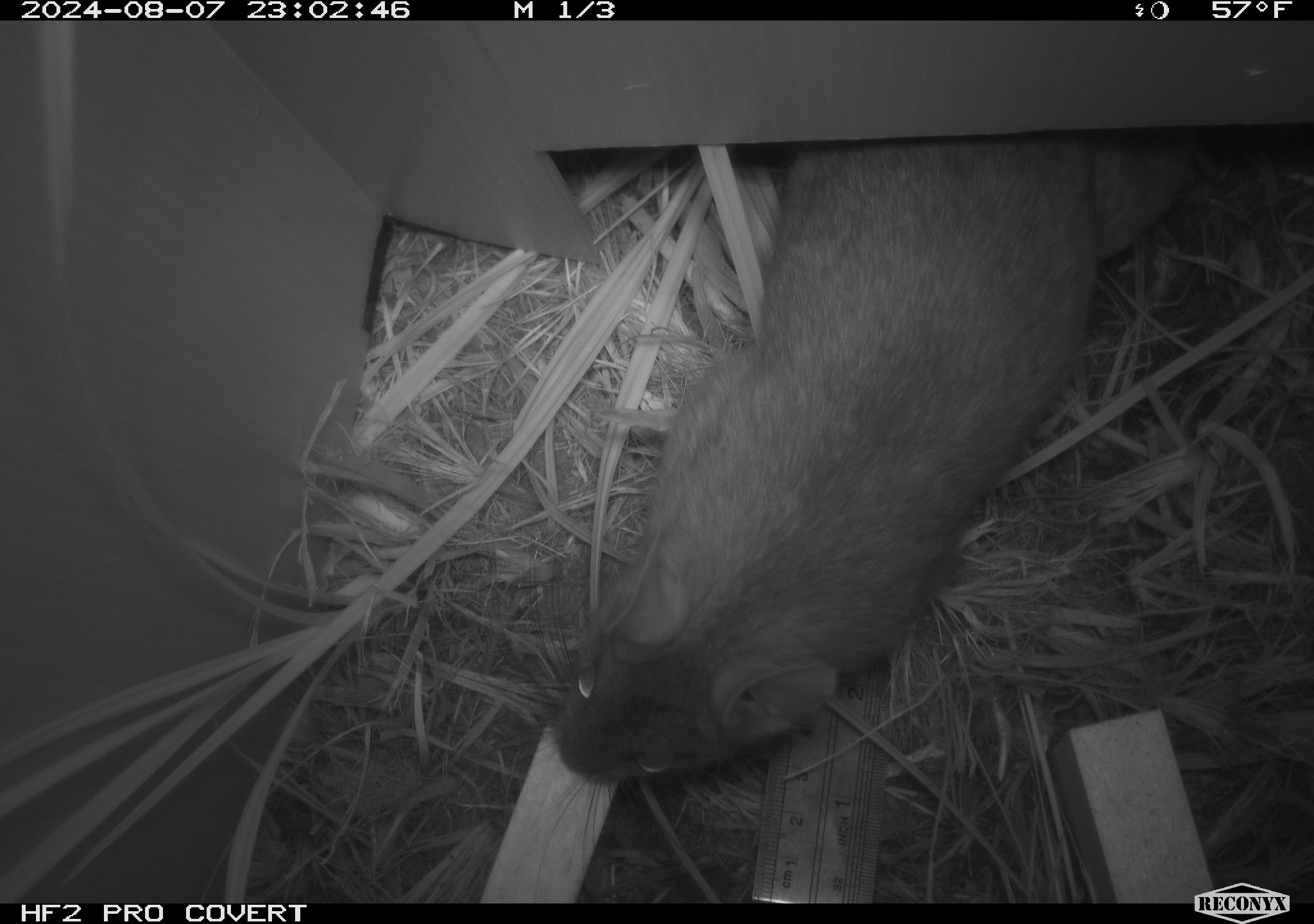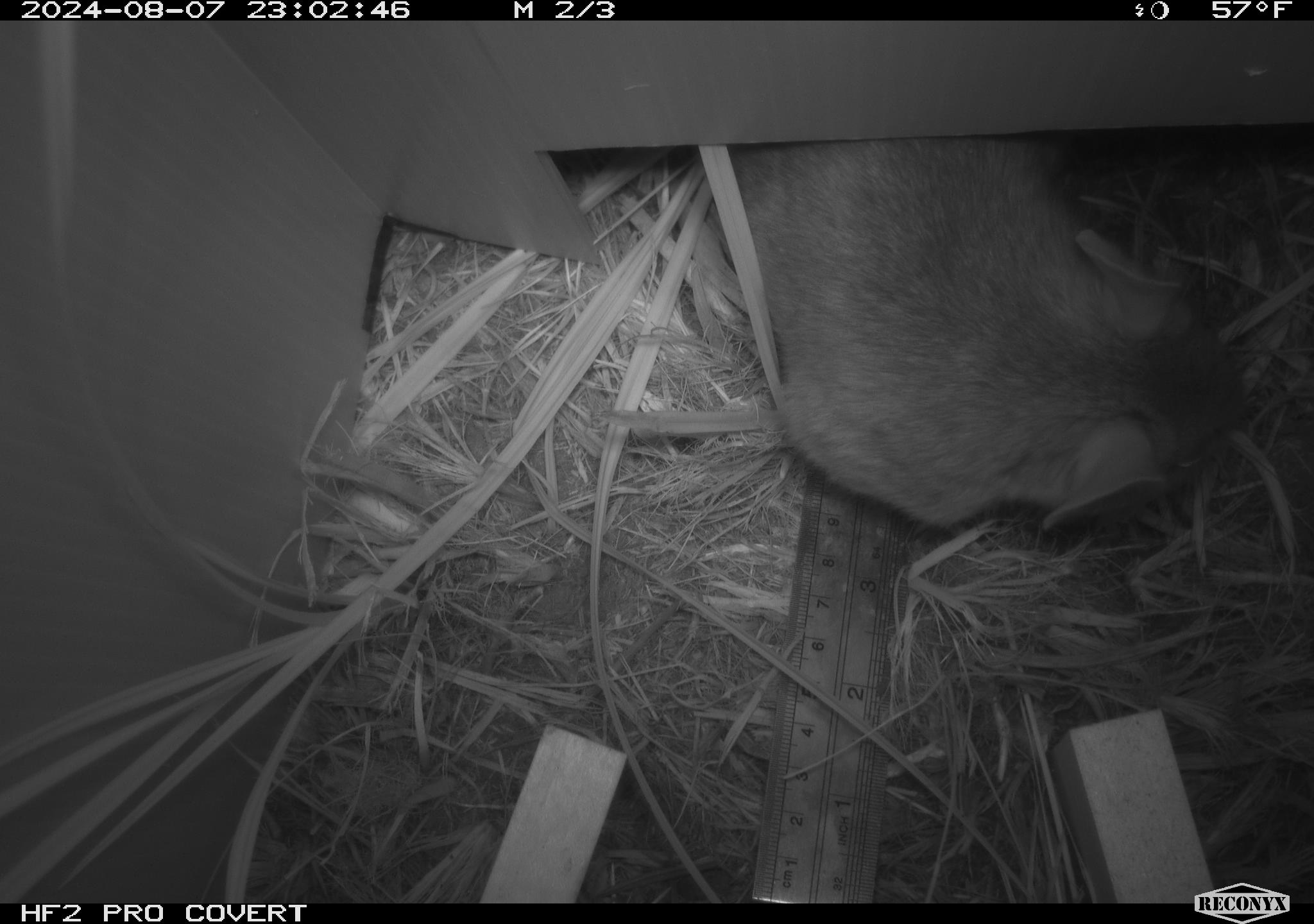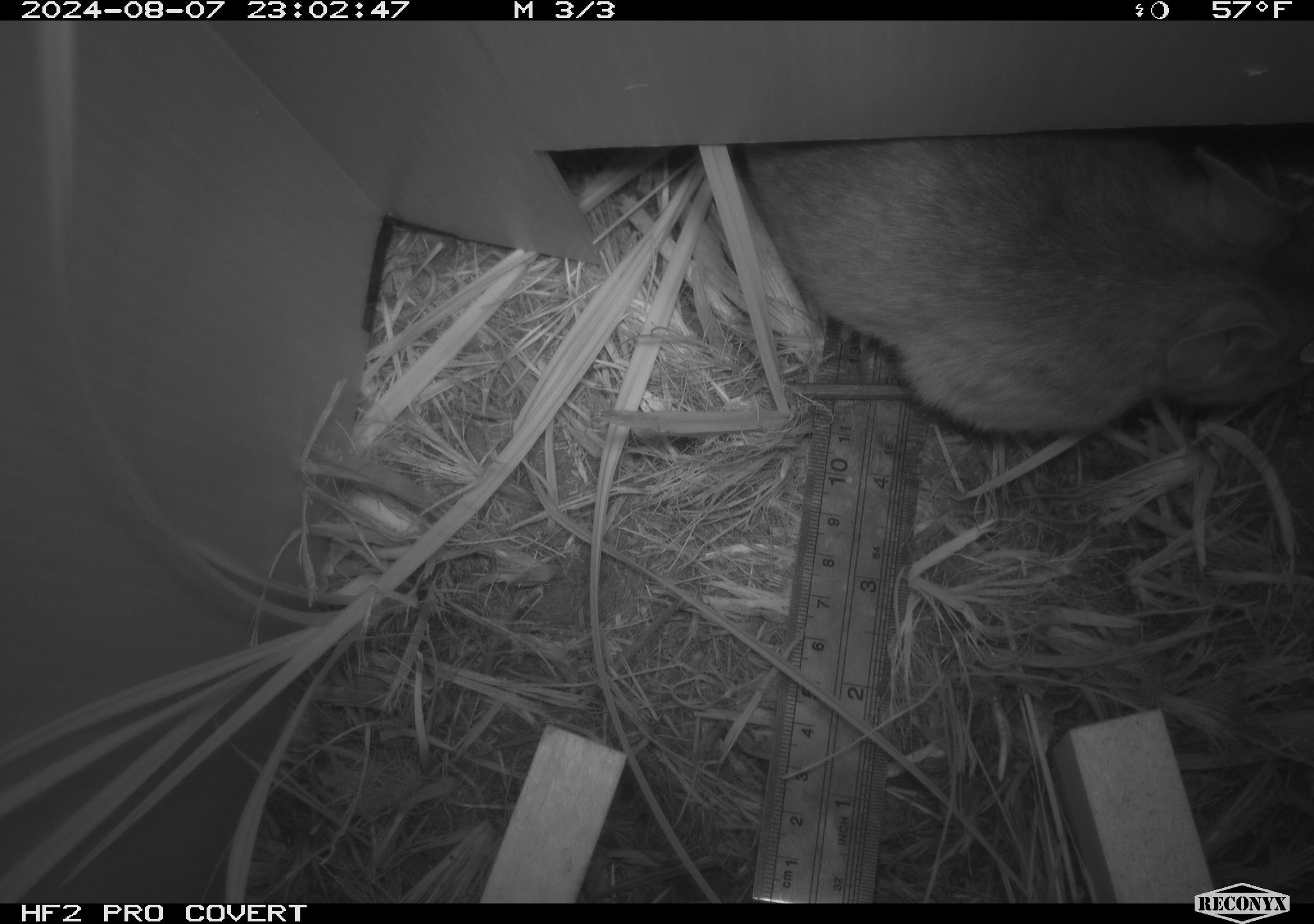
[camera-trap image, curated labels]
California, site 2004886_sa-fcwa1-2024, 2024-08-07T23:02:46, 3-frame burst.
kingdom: Animalia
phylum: Chordata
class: Mammalia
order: Rodentia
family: Cricetidae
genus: Neotoma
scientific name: Neotoma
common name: pack rat or woodrat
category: neotoma species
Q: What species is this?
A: Neotoma species (pack rat or woodrat) (Neotoma).